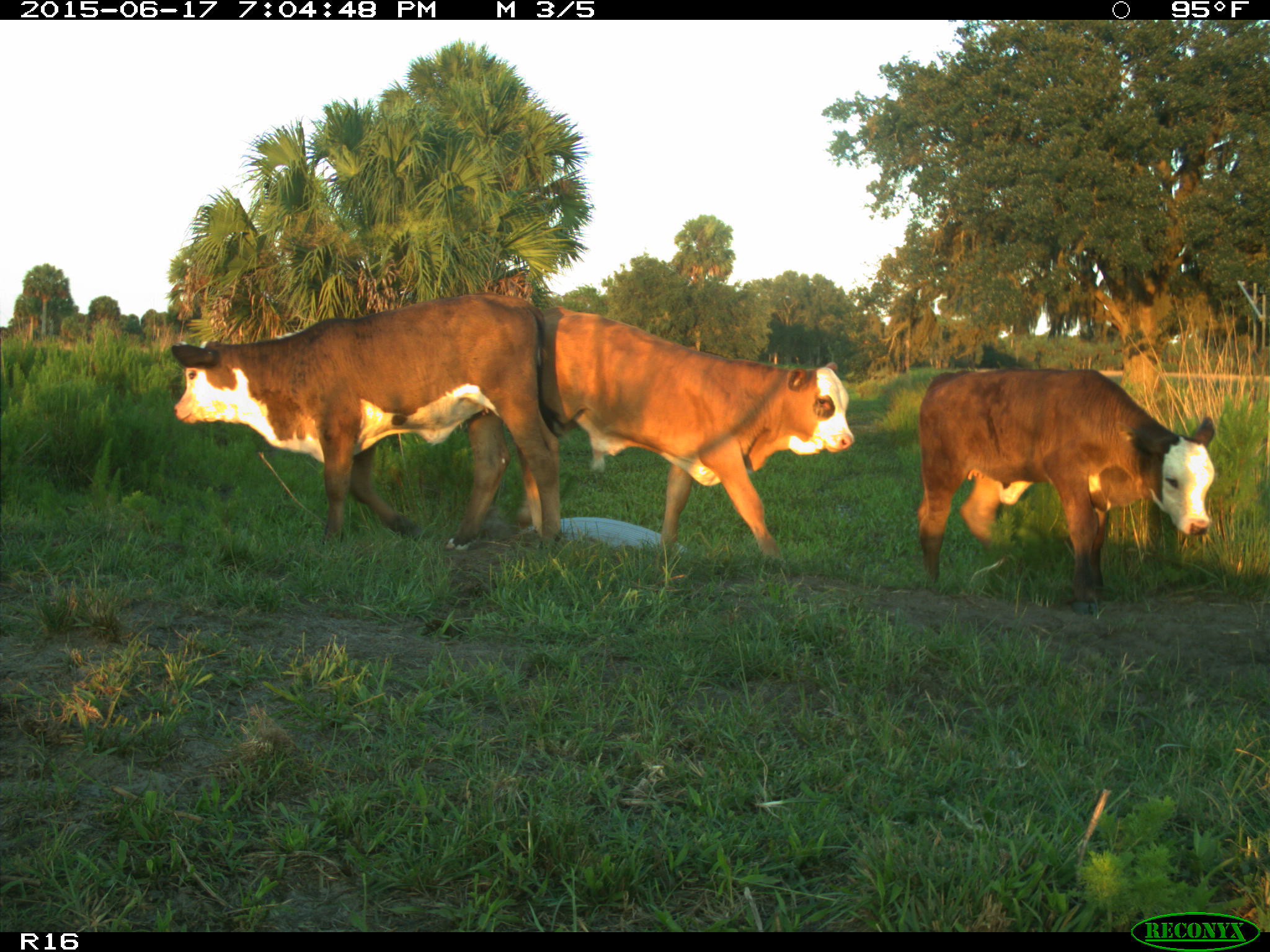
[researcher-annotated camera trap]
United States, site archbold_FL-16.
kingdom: Animalia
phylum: Chordata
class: Mammalia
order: Artiodactyla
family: Bovidae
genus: Bos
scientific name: Bos taurus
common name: domestic cow